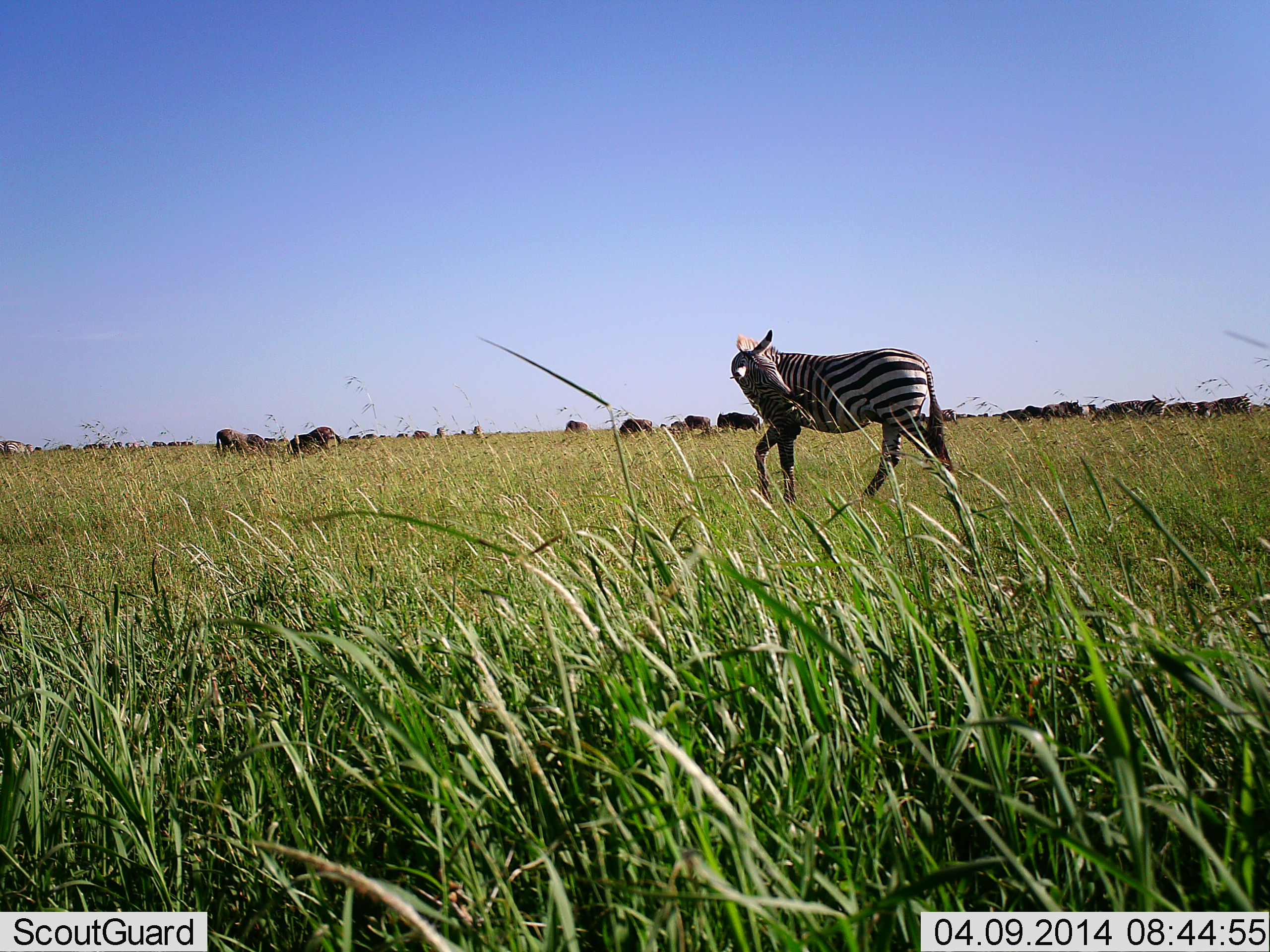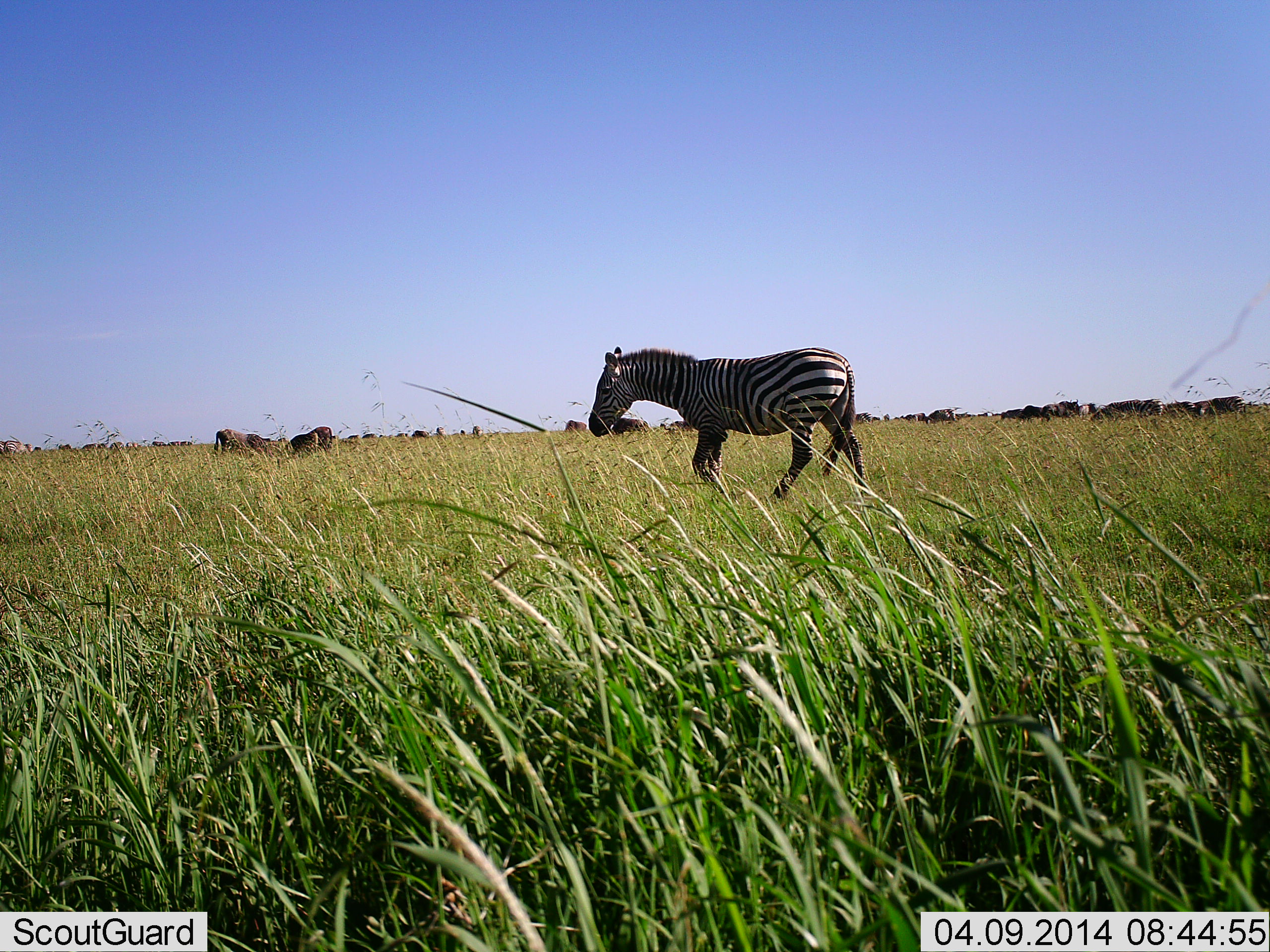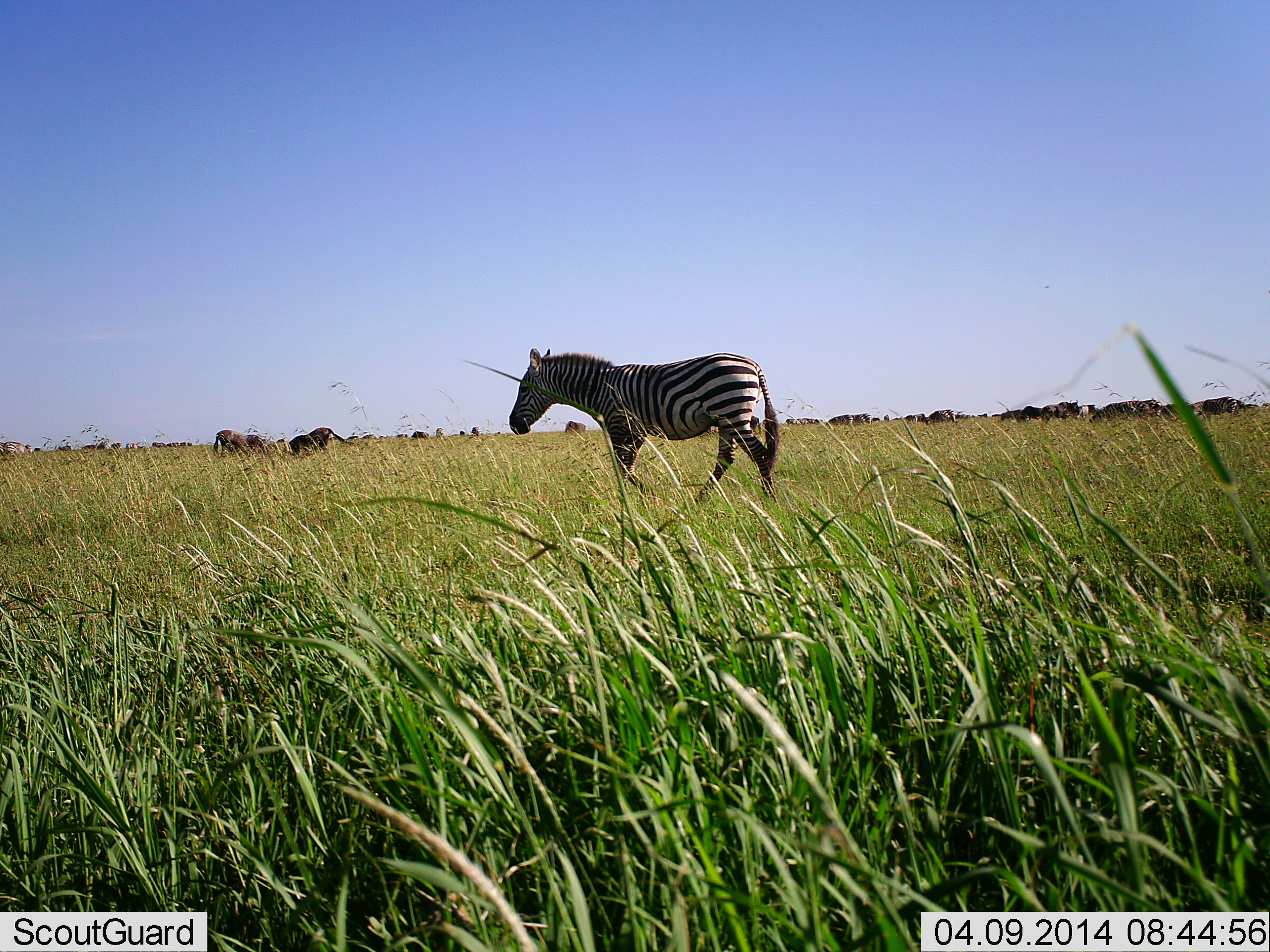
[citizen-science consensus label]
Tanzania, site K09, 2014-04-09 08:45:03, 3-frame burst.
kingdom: Animalia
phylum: Chordata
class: Mammalia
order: Artiodactyla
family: Bovidae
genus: Connochaetes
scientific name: Connochaetes taurinus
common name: blue wildebeest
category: wildebeest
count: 11-50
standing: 75%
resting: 8%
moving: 25%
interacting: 0%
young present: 0%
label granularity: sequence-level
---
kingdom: Animalia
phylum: Chordata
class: Mammalia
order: Perissodactyla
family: Equidae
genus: Equus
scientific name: Equus quagga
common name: plains zebra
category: zebra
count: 1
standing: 5%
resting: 0%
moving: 100%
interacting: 0%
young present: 0%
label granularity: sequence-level